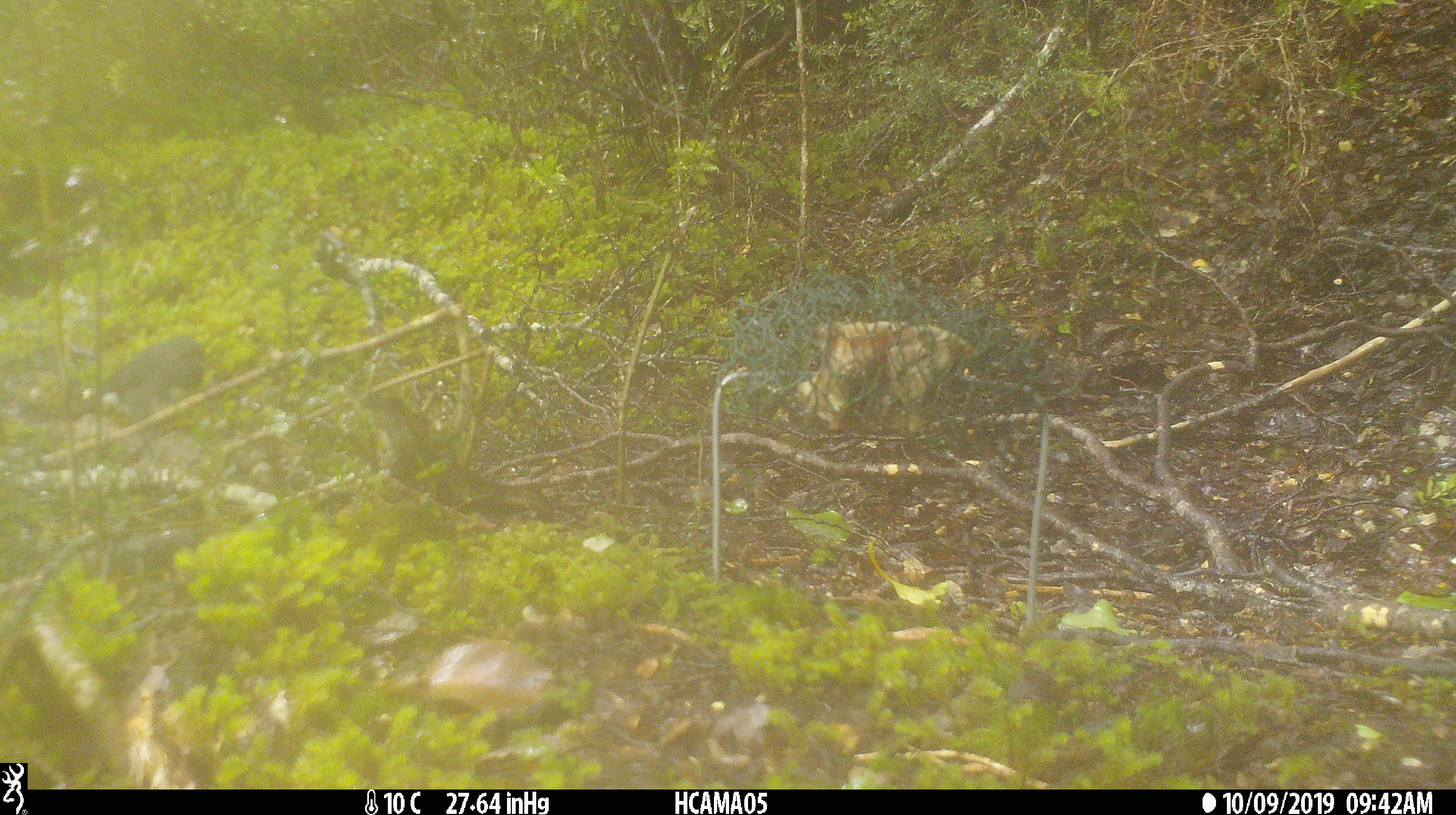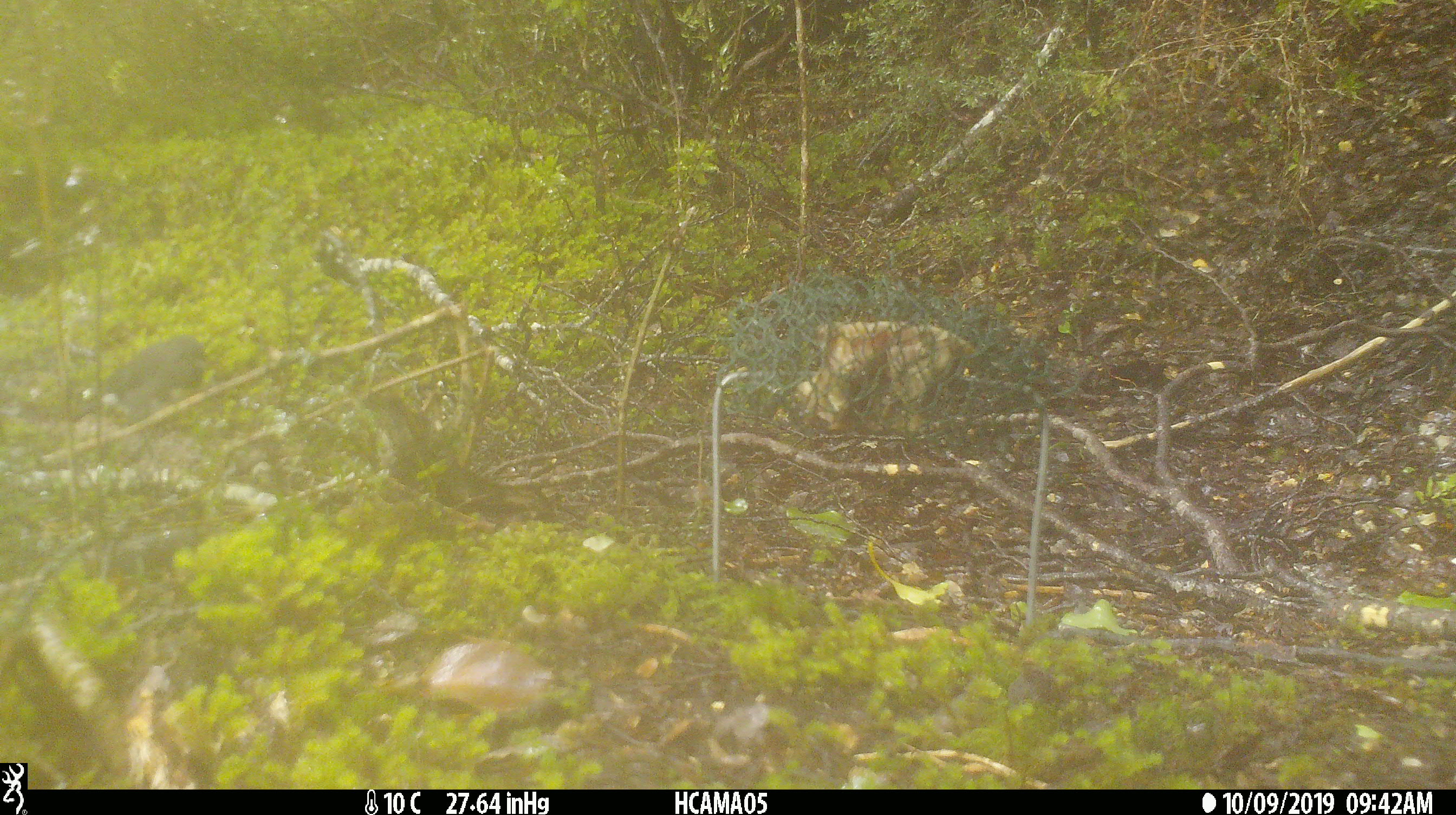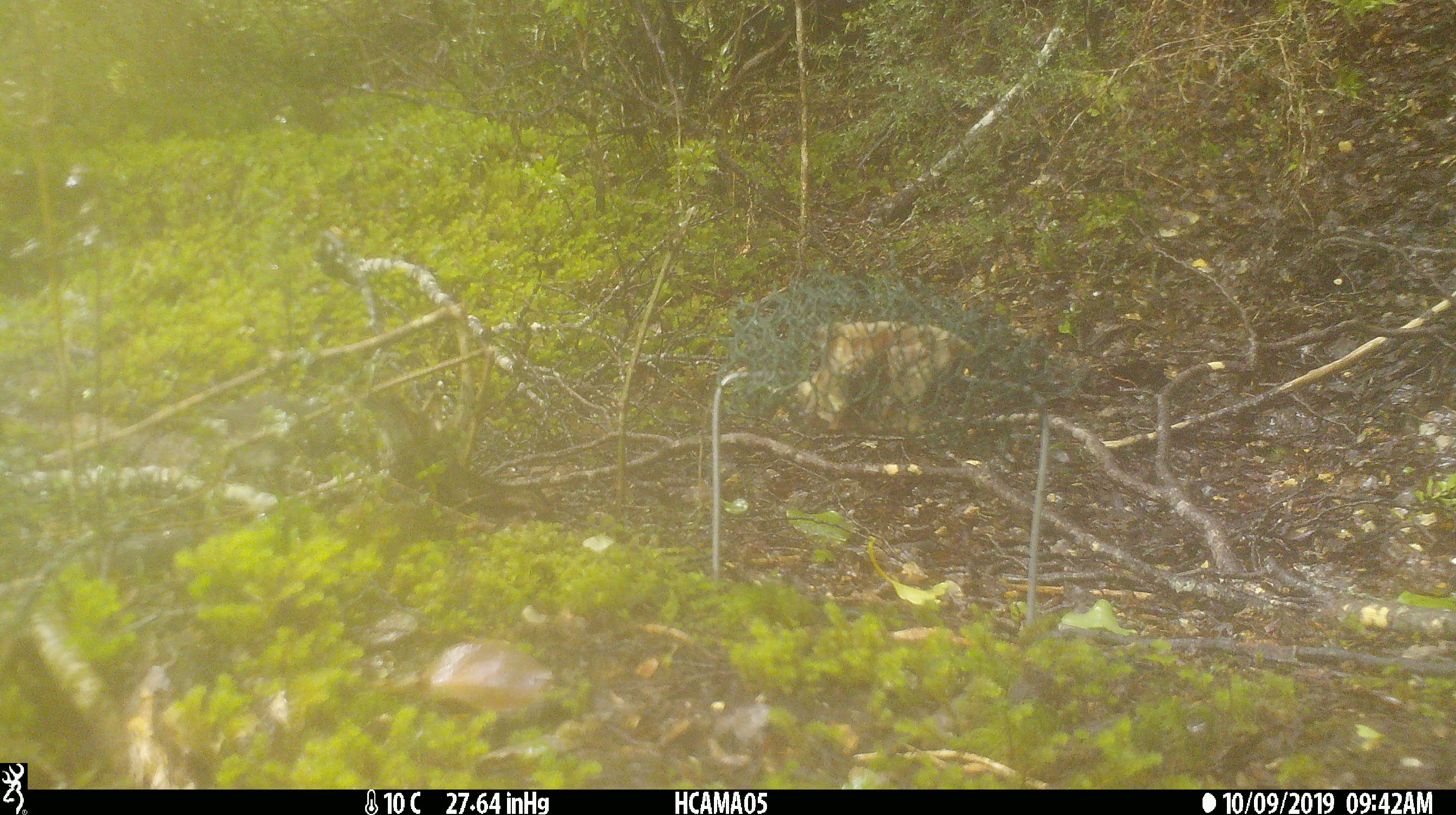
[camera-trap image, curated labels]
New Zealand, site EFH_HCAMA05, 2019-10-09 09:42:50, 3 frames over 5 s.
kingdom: Animalia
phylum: Chordata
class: Aves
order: Passeriformes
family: Petroicidae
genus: Petroica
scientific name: Petroica australis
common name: new zealand robin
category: robin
Robin (new zealand robin) (Petroica australis).